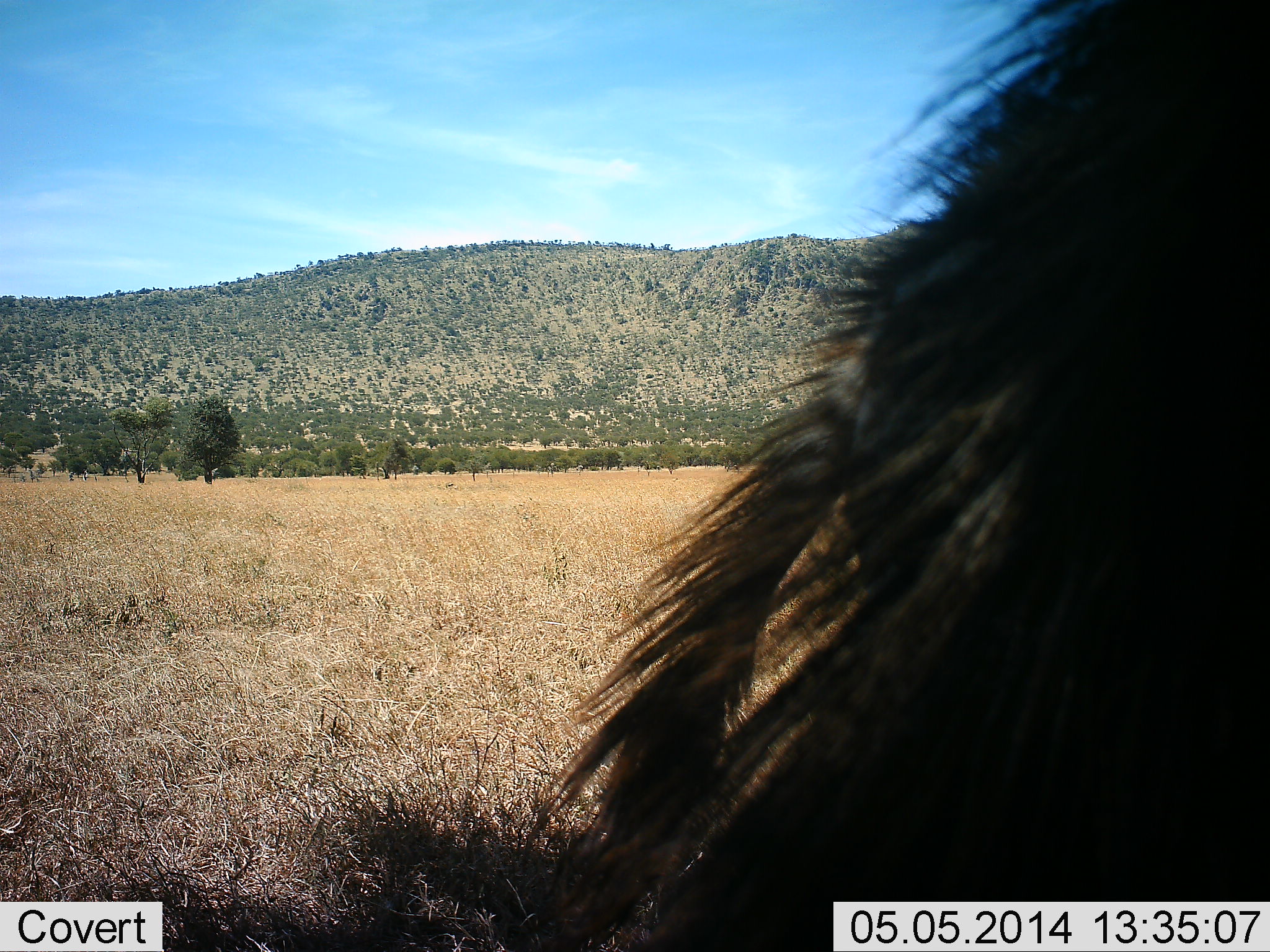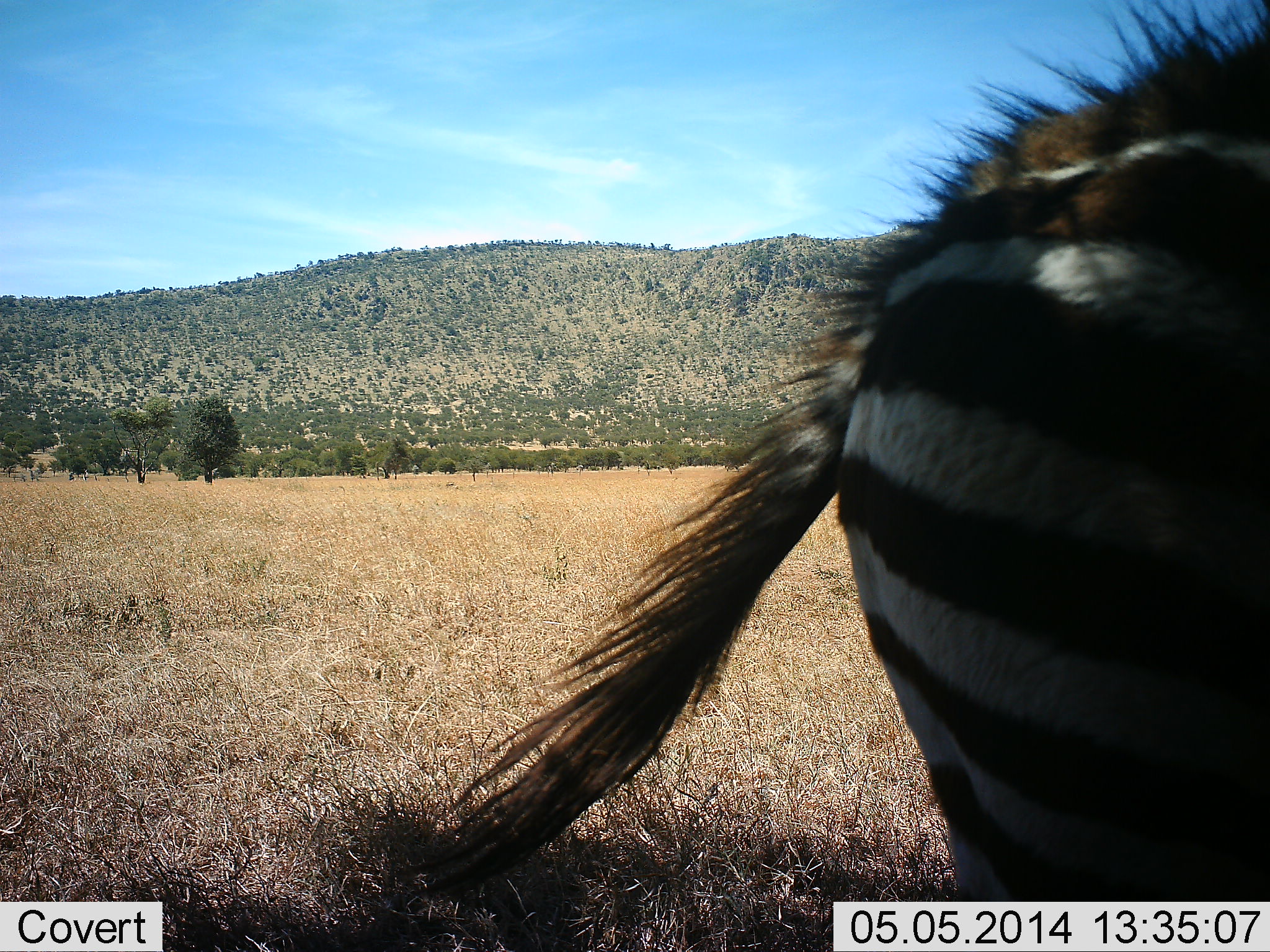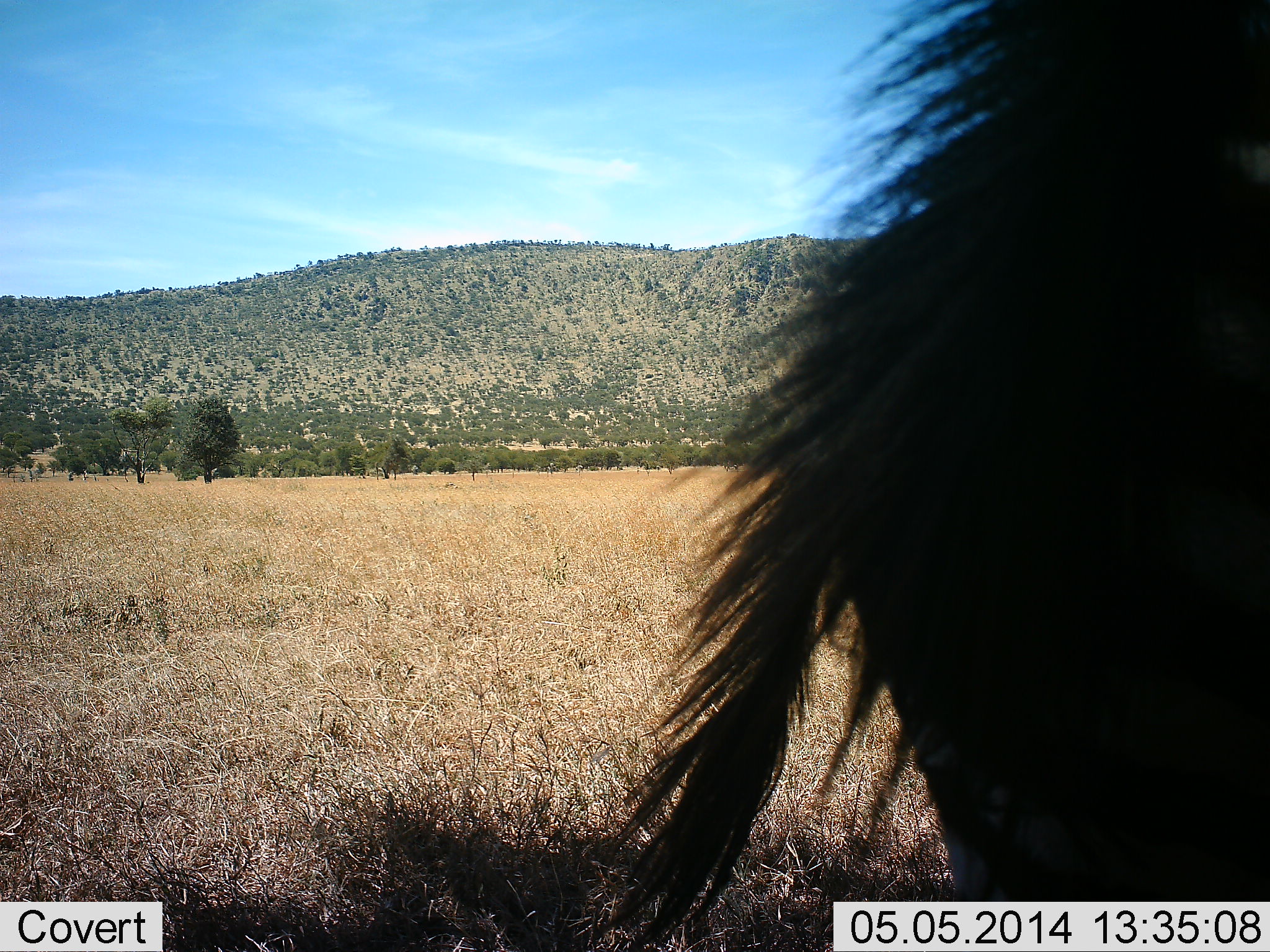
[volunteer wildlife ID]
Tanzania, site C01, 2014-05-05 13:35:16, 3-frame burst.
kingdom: Animalia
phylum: Chordata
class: Mammalia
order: Perissodactyla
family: Equidae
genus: Equus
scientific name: Equus quagga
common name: plains zebra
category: zebra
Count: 1.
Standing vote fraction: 90%.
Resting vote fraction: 0%.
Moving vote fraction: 10%.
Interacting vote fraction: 0%.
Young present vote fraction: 0%.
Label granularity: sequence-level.